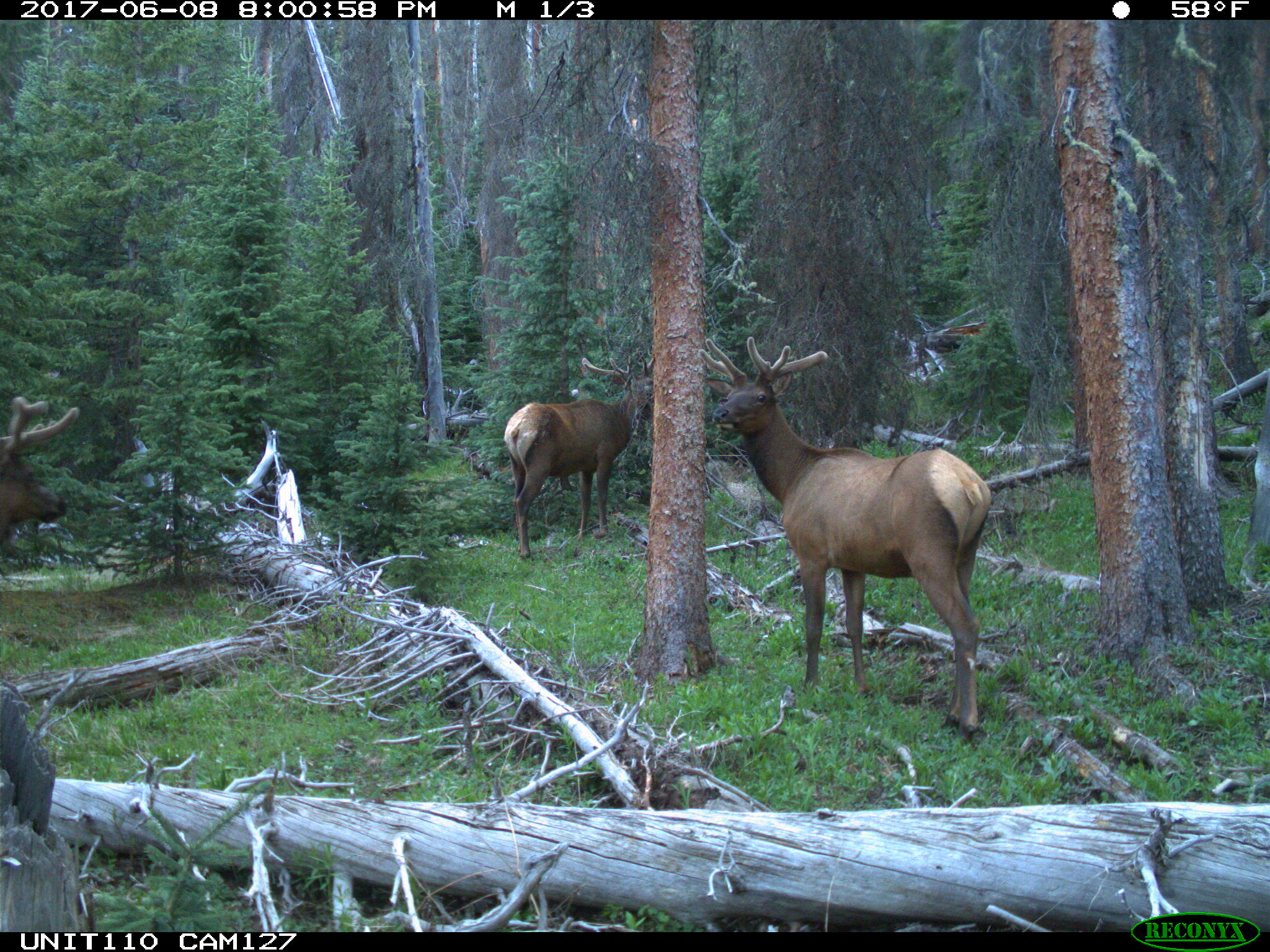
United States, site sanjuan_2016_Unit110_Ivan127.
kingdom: Animalia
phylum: Chordata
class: Mammalia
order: Artiodactyla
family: Cervidae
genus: Cervus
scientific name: Cervus elaphus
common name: red deer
Cervus elaphus (red deer).